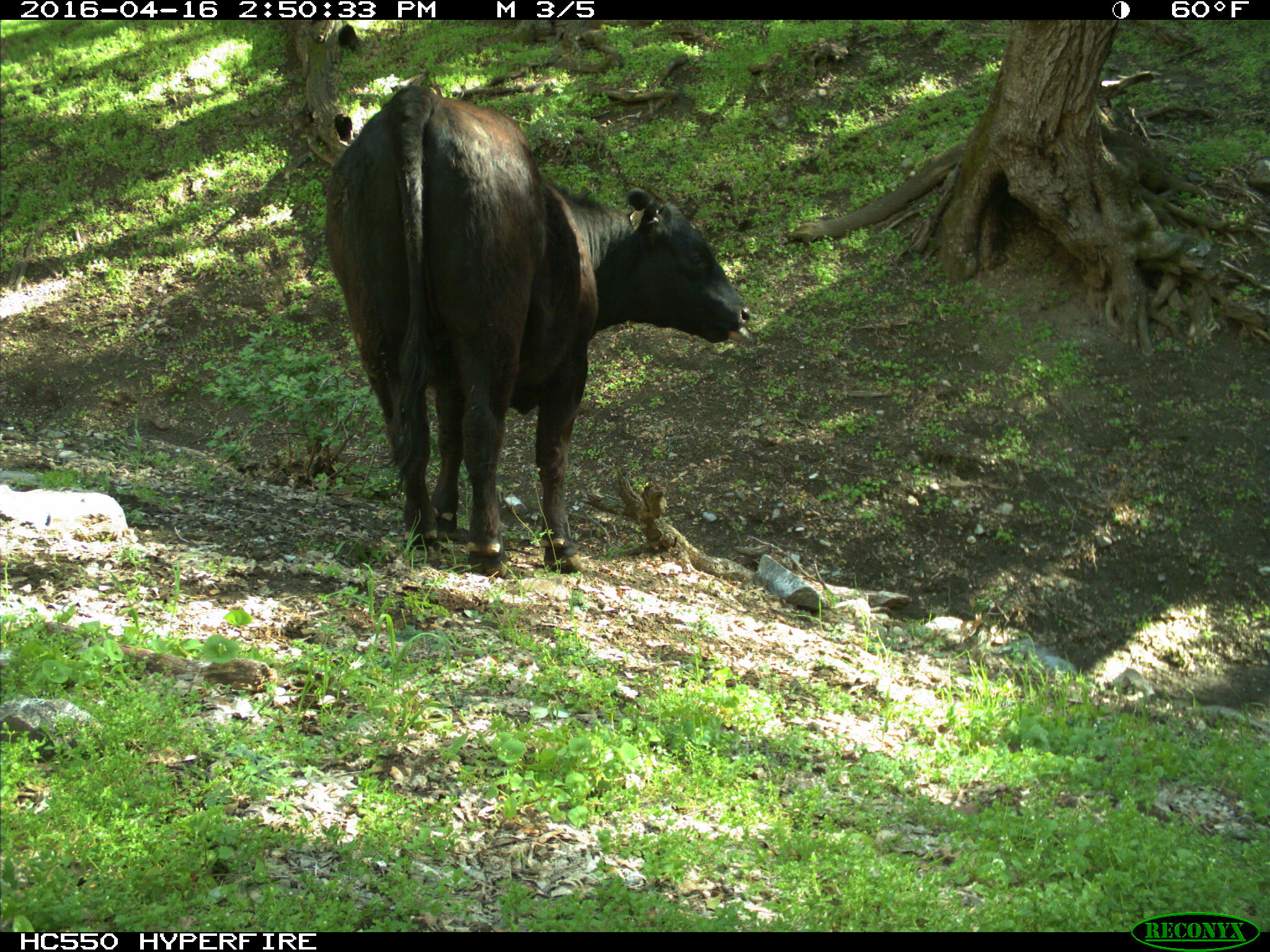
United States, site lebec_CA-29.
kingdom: Animalia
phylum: Chordata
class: Mammalia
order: Artiodactyla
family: Bovidae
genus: Bos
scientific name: Bos taurus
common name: domestic cow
Bos taurus (domestic cow).